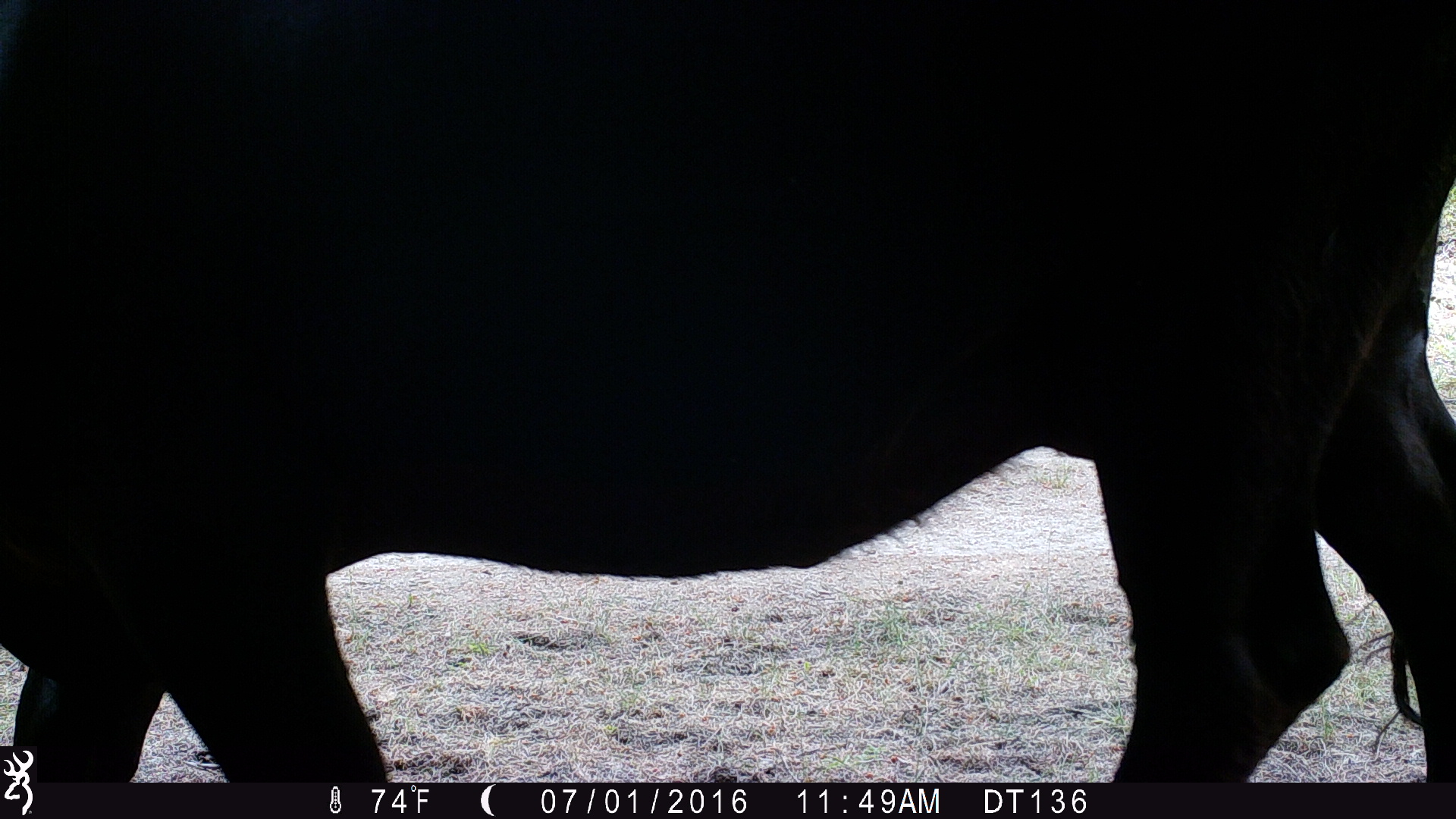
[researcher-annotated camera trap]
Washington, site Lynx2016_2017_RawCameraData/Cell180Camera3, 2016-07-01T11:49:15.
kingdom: Animalia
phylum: Chordata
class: Mammalia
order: Artiodactyla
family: Bovidae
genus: Bos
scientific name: Bos taurus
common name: domestic cattle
Domestic cattle (Bos taurus). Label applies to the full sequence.